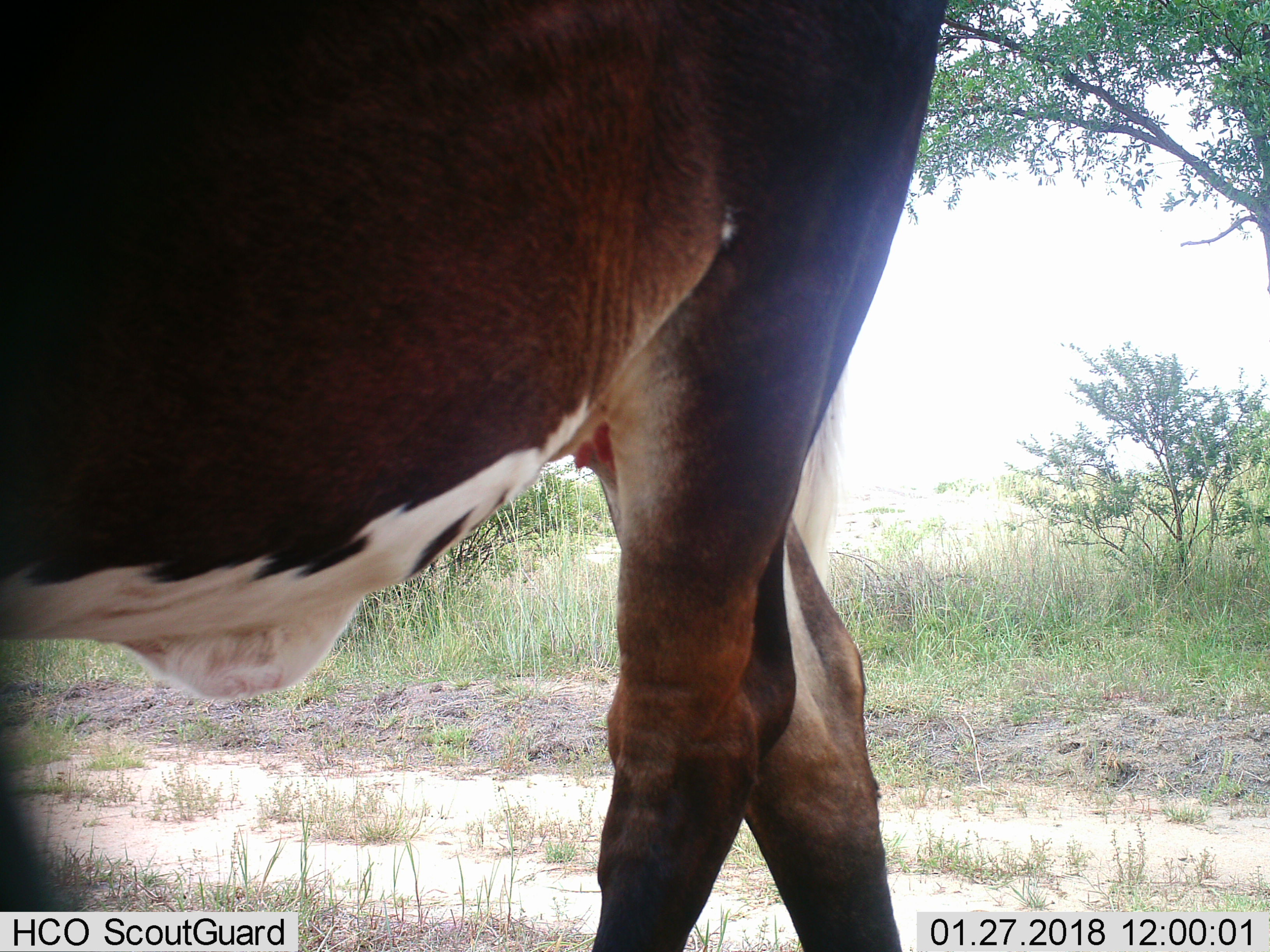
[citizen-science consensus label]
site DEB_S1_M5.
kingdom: Animalia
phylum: Chordata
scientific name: Vertebrata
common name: domestic animal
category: domesticanimal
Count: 1.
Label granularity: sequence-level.